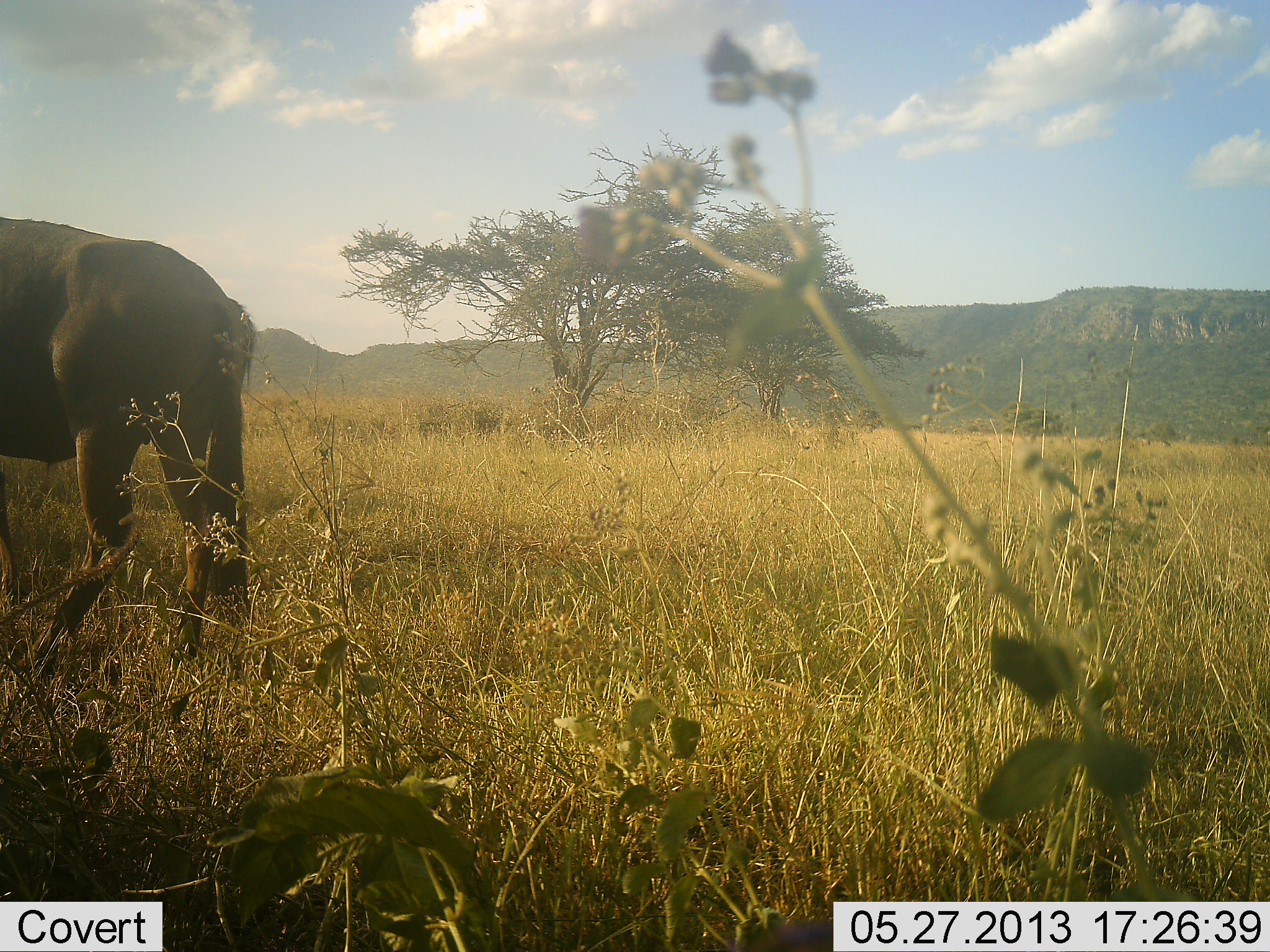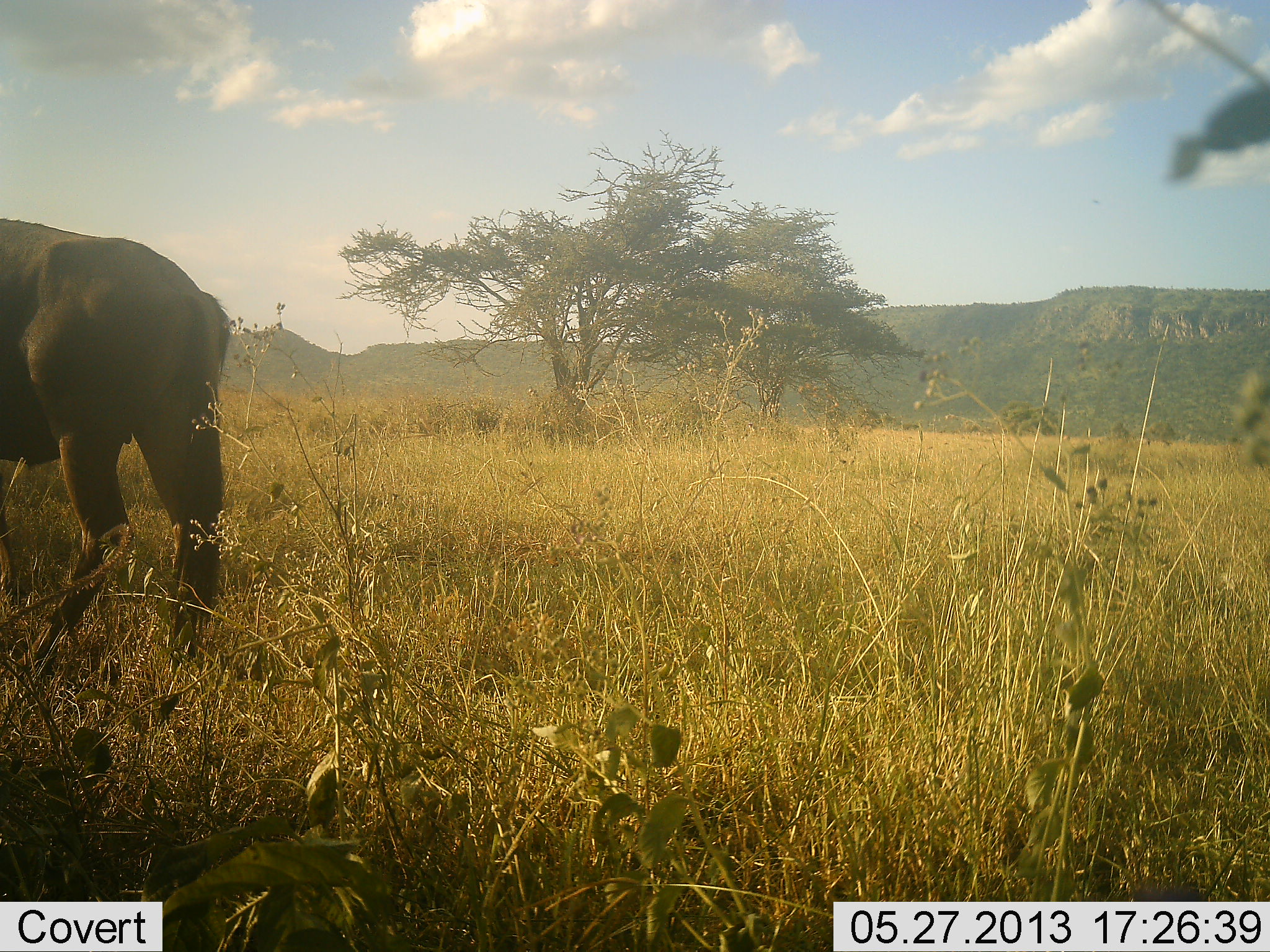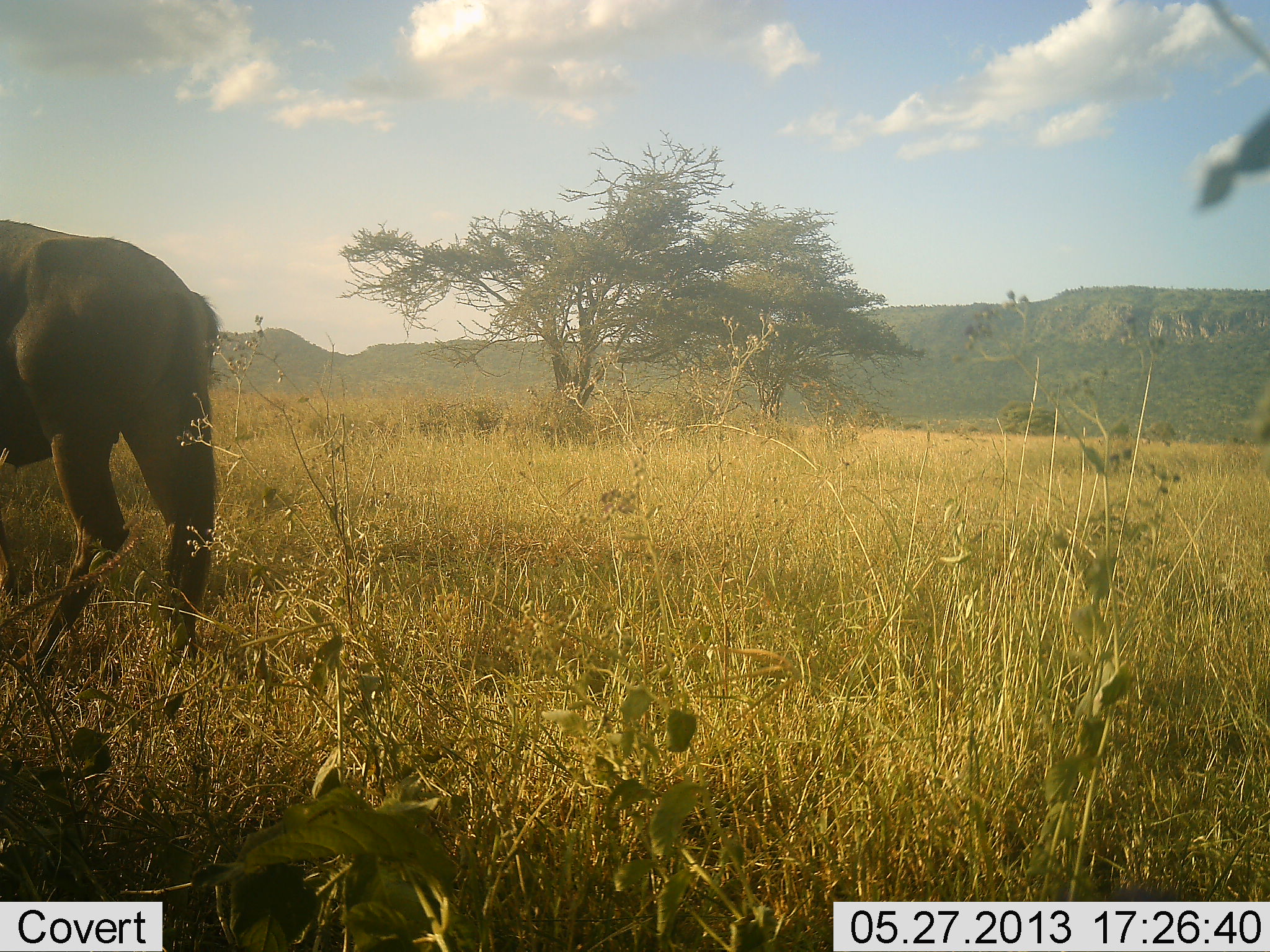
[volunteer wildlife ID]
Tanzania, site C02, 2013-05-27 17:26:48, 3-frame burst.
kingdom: Animalia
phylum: Chordata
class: Mammalia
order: Artiodactyla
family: Bovidae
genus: Connochaetes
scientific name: Connochaetes taurinus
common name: blue wildebeest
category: wildebeest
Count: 1.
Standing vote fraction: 71%.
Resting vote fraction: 0%.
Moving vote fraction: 29%.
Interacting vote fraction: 0%.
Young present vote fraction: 0%.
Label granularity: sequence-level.